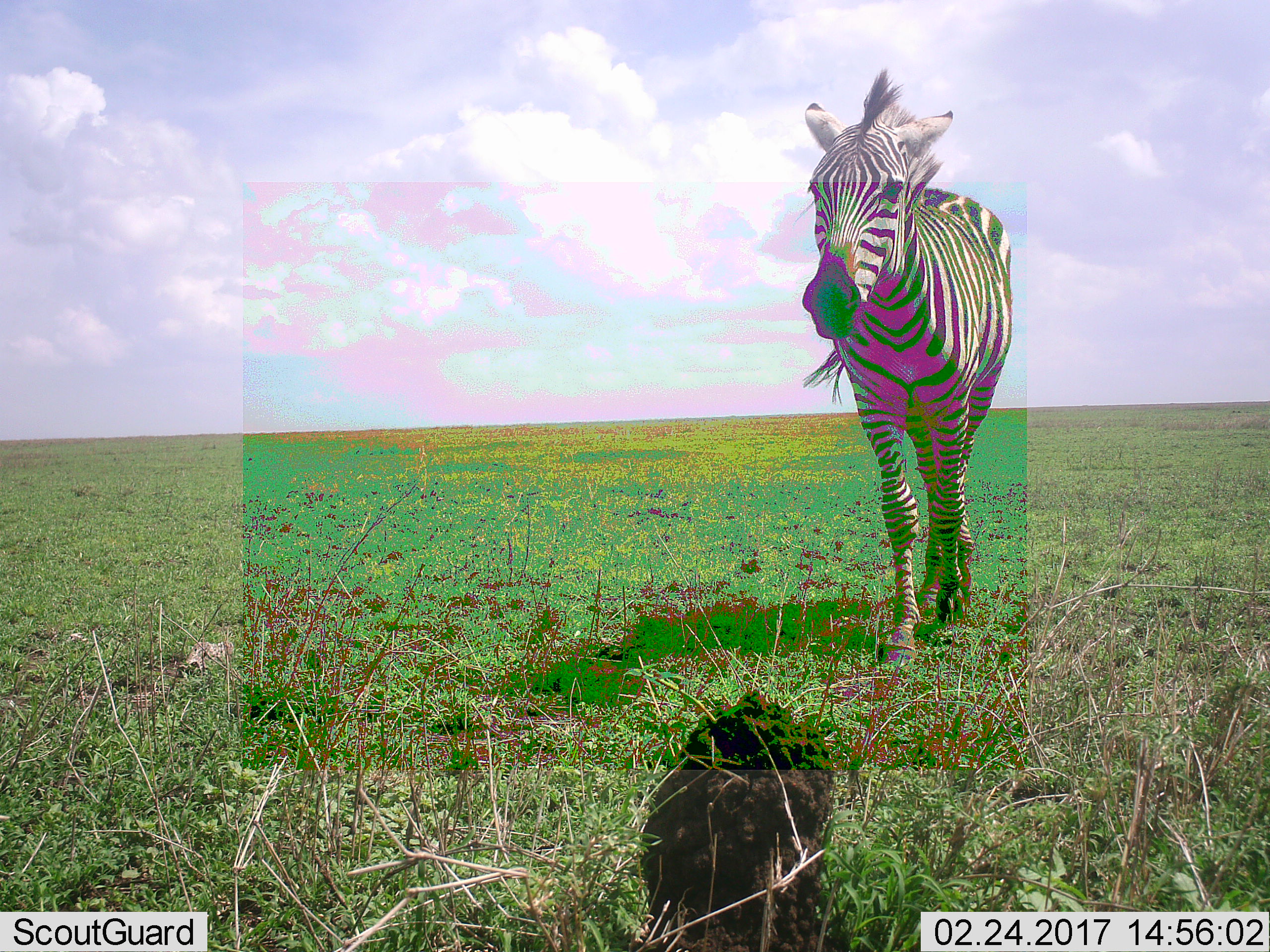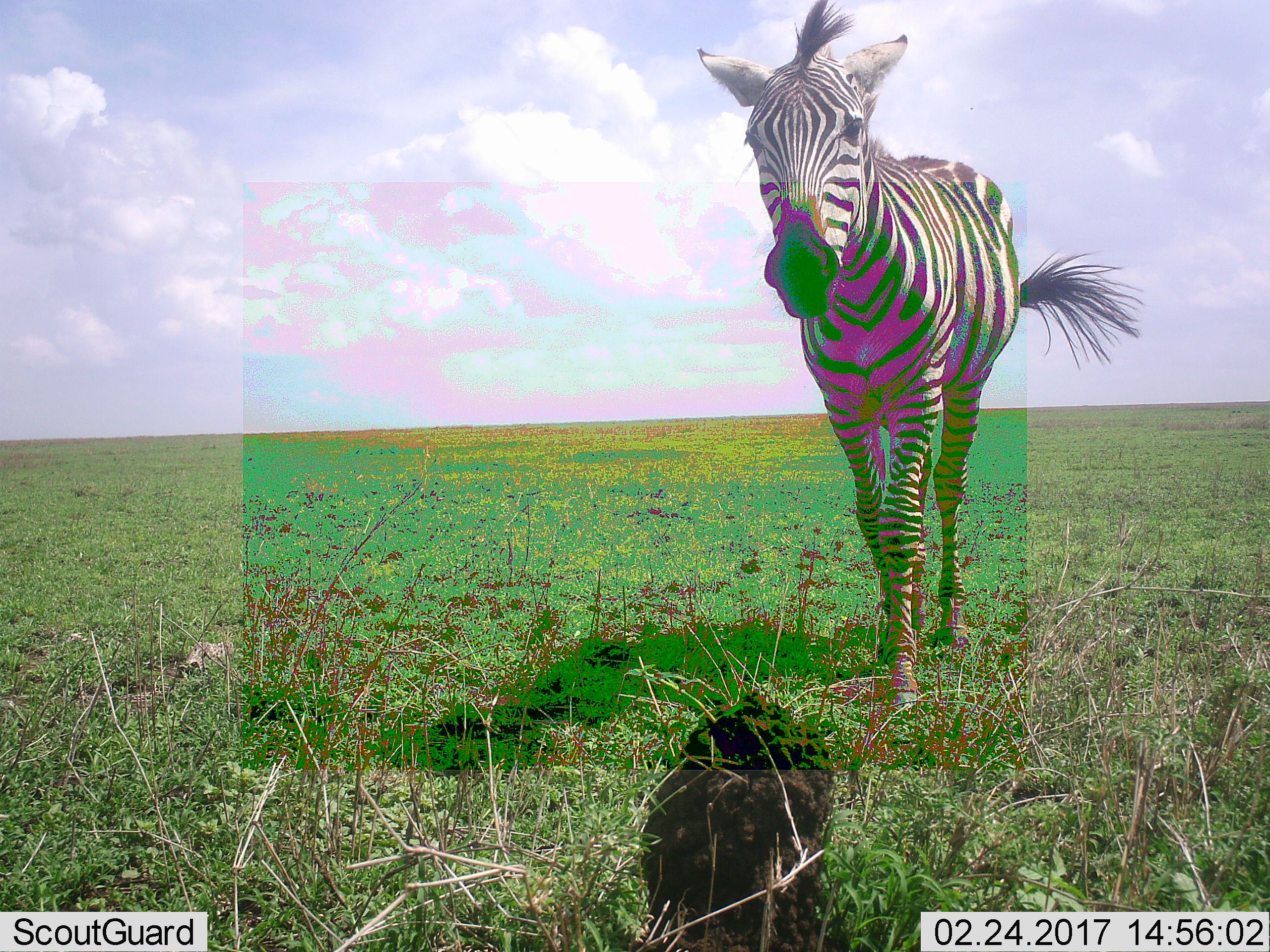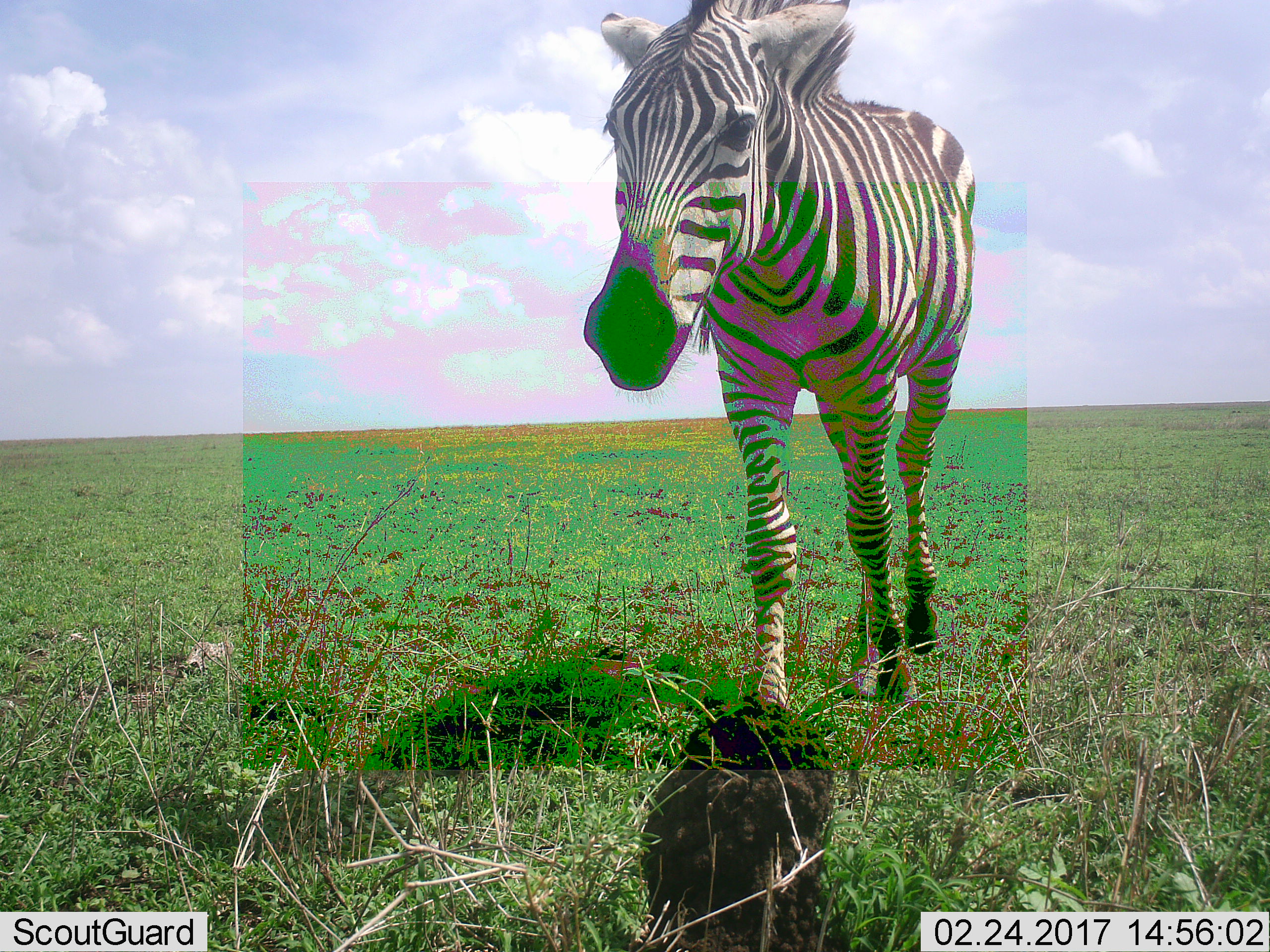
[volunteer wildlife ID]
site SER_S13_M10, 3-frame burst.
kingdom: Animalia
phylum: Chordata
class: Mammalia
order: Perissodactyla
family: Equidae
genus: Equus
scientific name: Equus quagga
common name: plains zebra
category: zebraplains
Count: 1.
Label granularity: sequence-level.